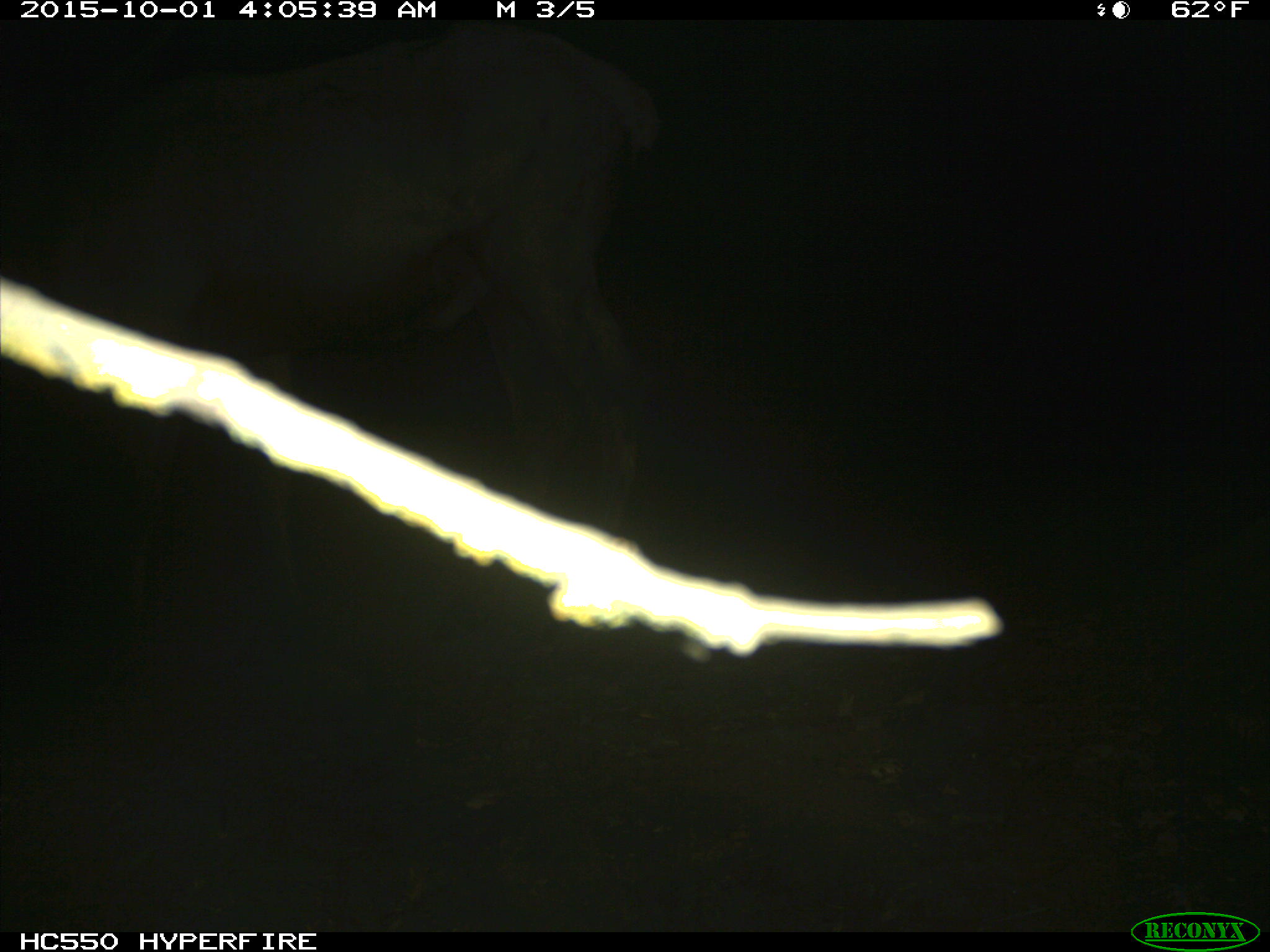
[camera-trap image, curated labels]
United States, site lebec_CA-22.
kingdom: Animalia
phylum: Chordata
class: Mammalia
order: Artiodactyla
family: Cervidae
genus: Cervus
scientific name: Cervus canadensis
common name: elk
Cervus canadensis (elk).